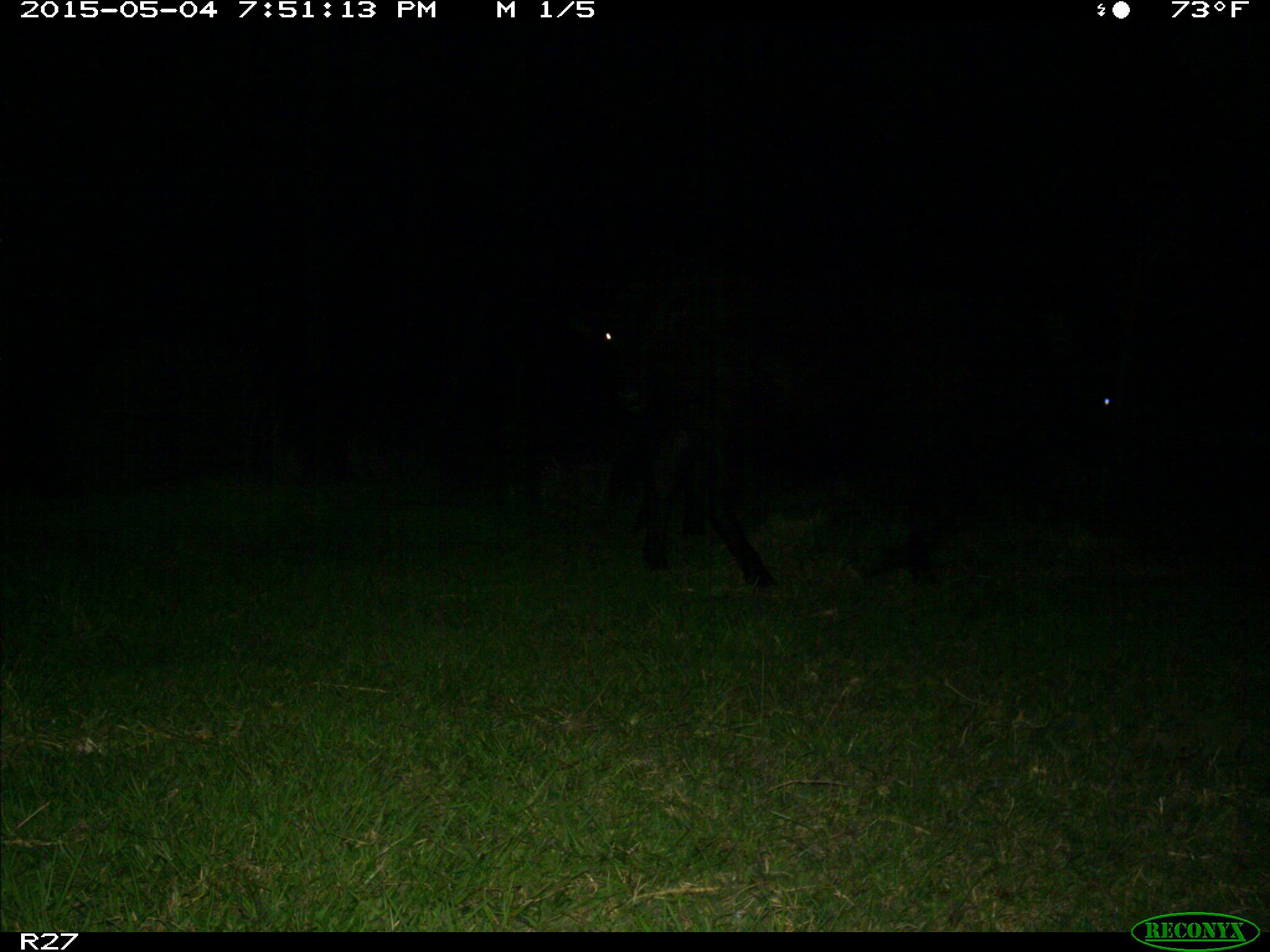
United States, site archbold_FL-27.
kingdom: Animalia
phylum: Chordata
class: Mammalia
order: Artiodactyla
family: Bovidae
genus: Bos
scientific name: Bos taurus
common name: domestic cow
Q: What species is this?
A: Bos taurus (domestic cow).